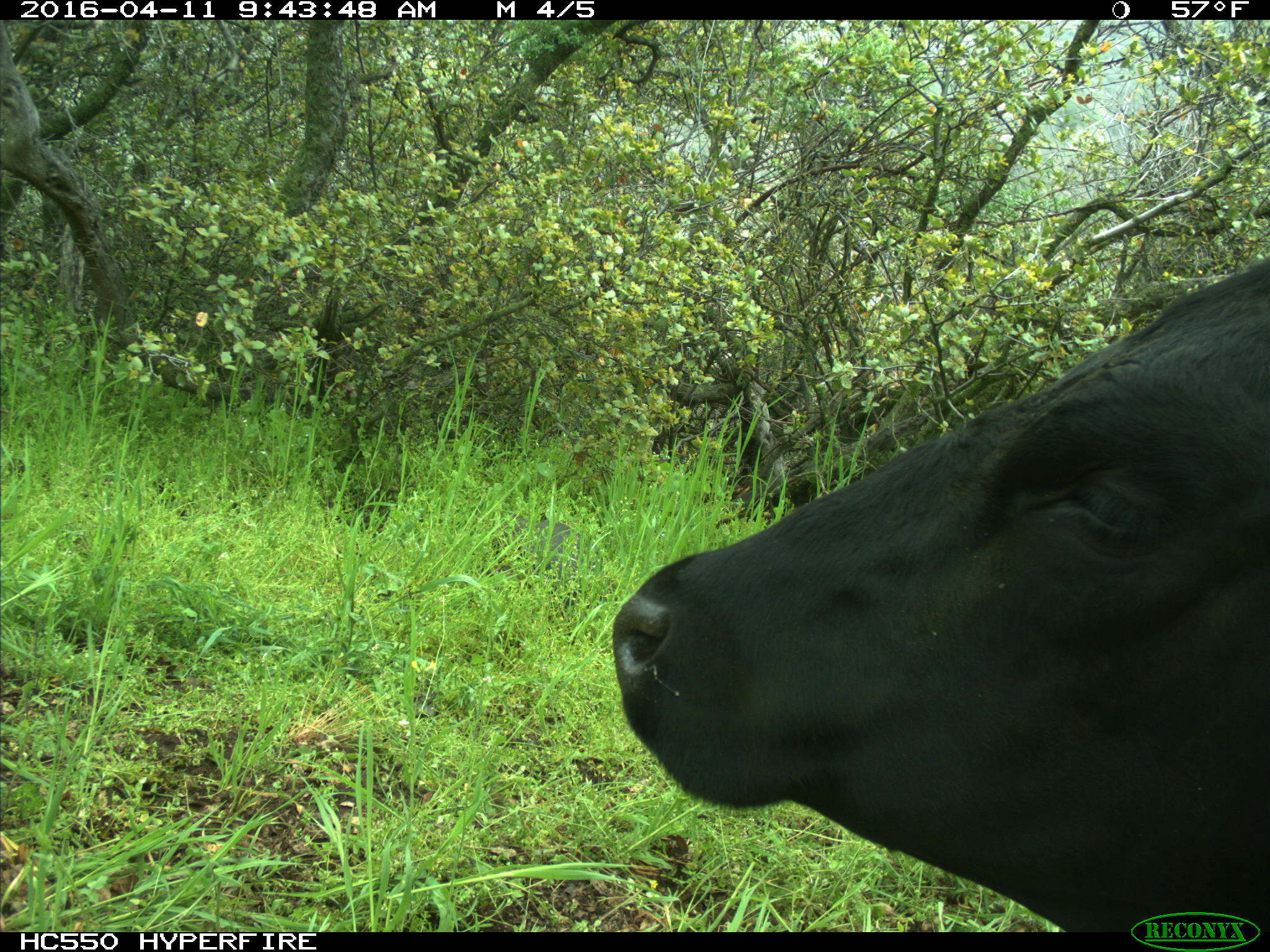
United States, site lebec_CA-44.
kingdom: Animalia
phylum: Chordata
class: Mammalia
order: Artiodactyla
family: Bovidae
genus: Bos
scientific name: Bos taurus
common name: domestic cow